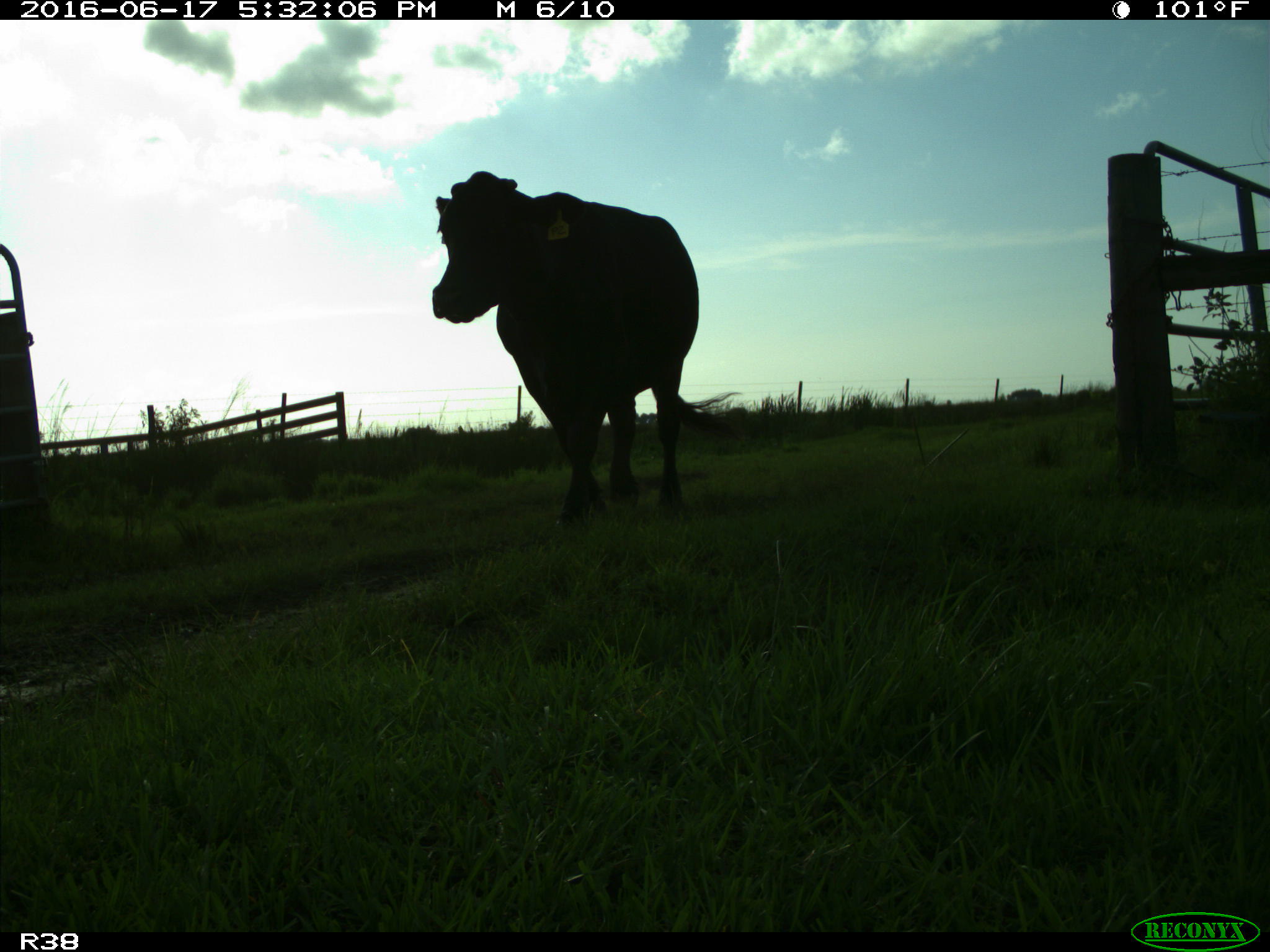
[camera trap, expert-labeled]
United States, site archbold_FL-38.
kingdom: Animalia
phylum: Chordata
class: Mammalia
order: Artiodactyla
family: Bovidae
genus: Bos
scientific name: Bos taurus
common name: domestic cow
Bos taurus (domestic cow).